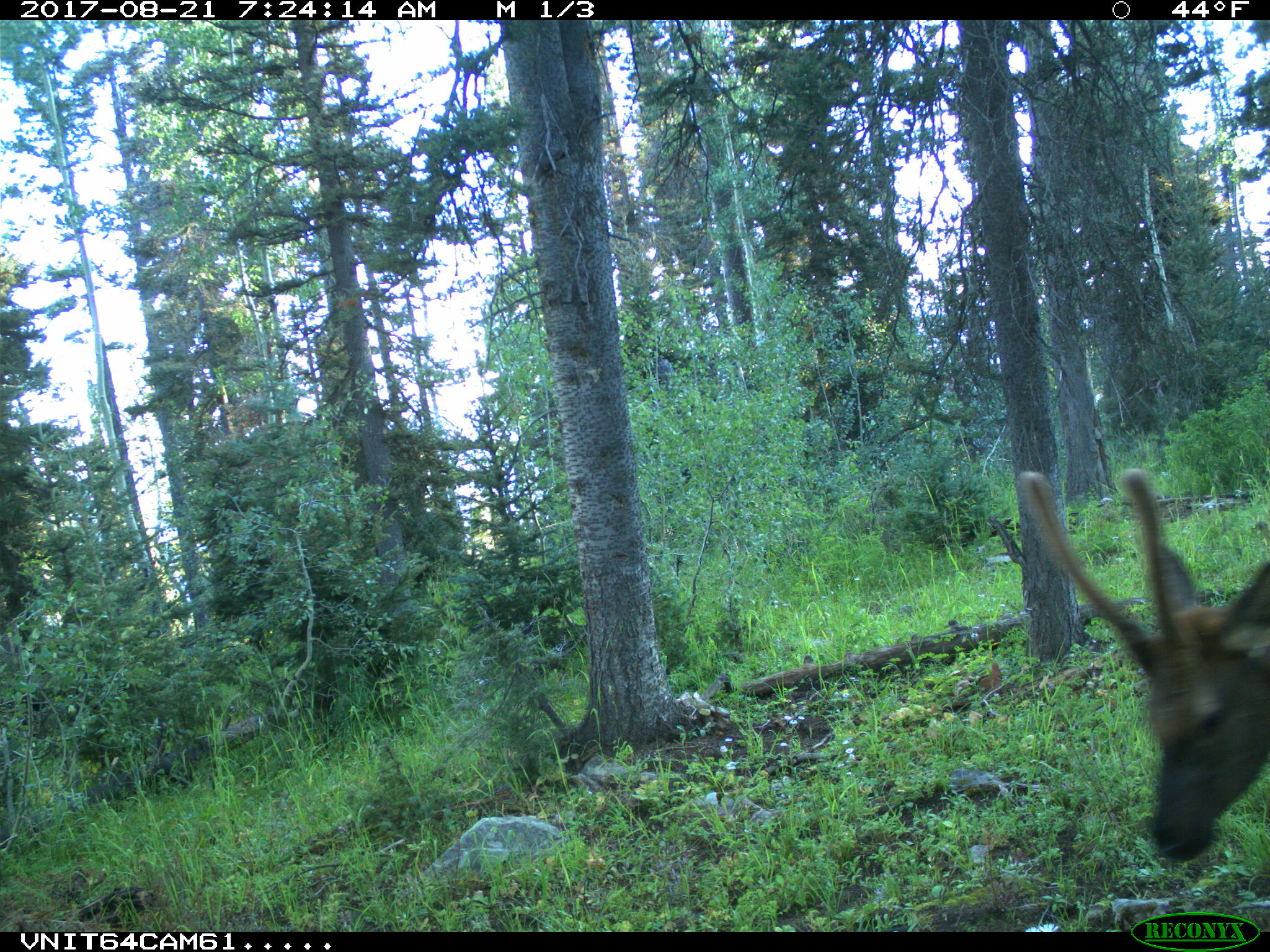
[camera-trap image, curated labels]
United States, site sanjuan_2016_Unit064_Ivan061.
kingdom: Animalia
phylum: Chordata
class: Mammalia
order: Artiodactyla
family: Cervidae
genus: Cervus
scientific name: Cervus elaphus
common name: red deer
Cervus elaphus (red deer).